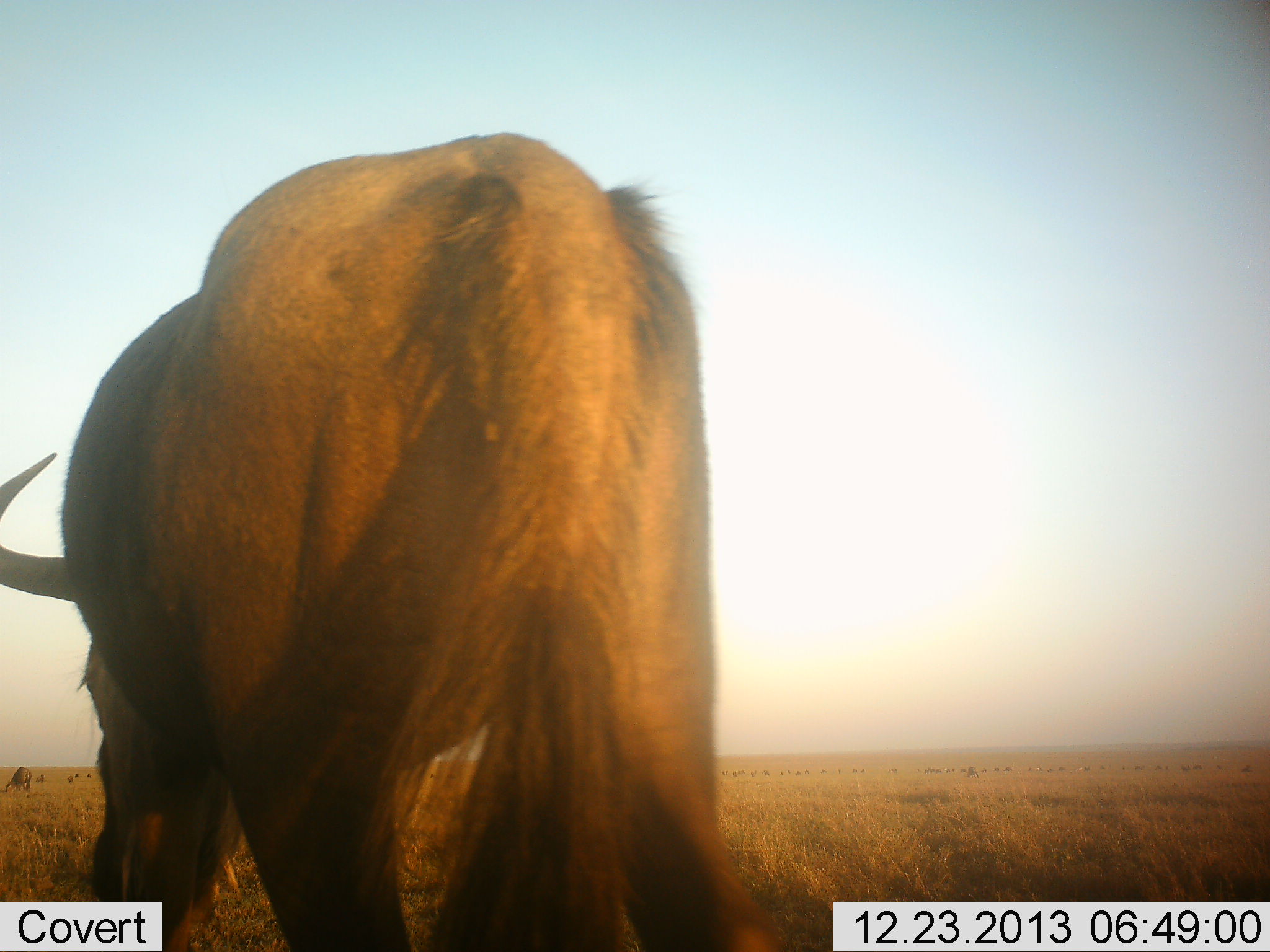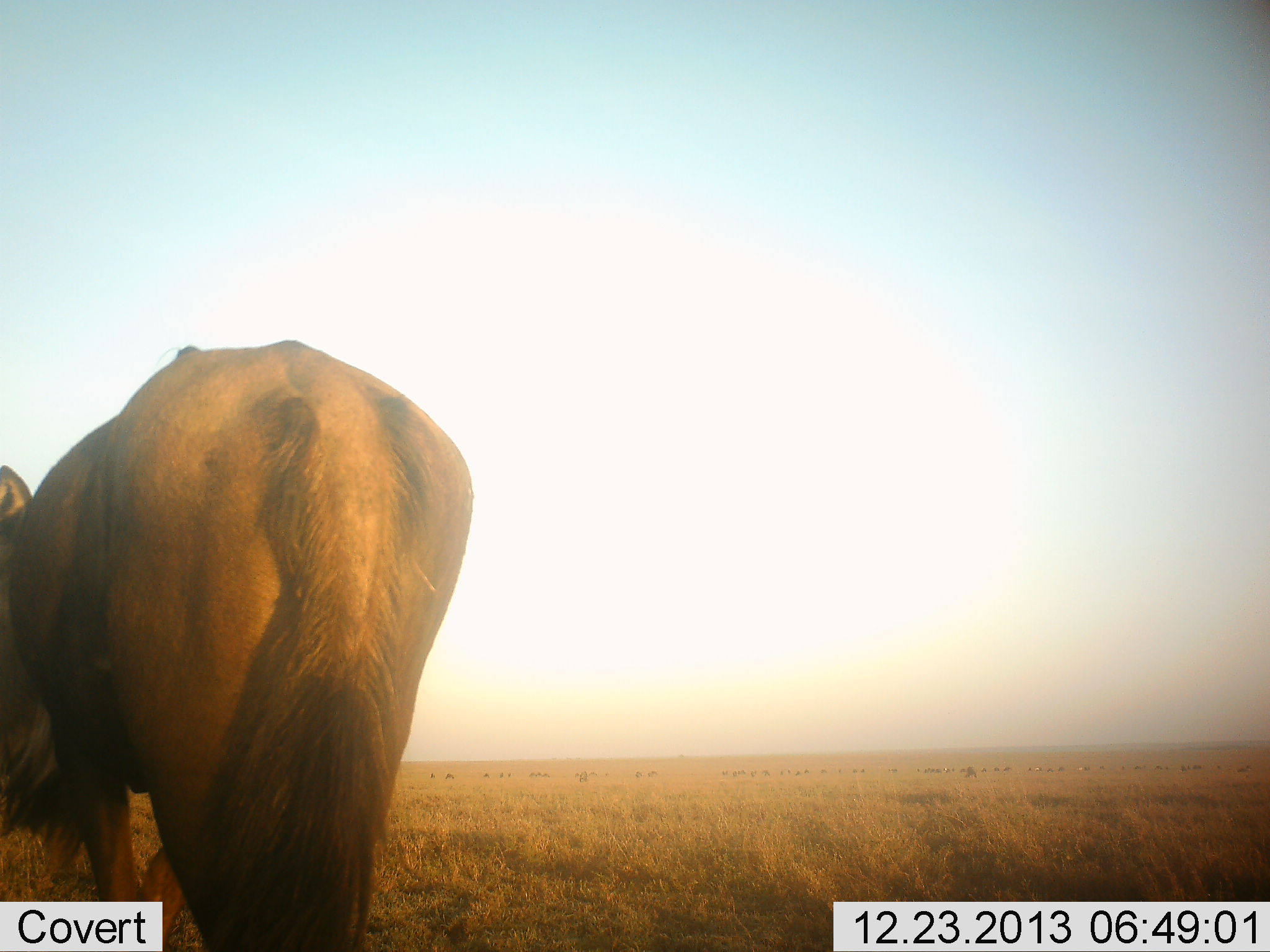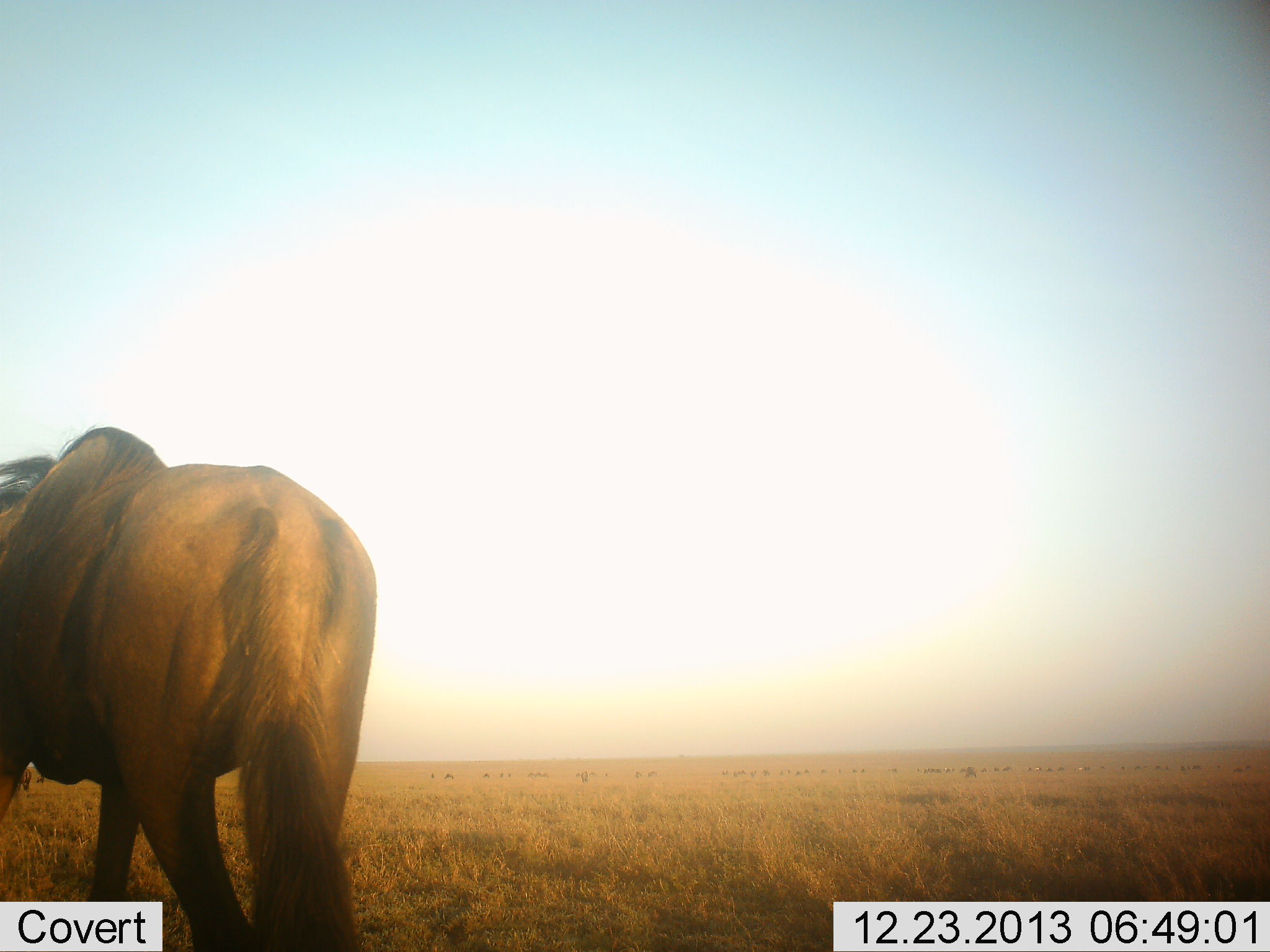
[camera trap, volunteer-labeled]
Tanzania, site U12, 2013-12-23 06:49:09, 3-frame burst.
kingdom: Animalia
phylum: Chordata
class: Mammalia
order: Artiodactyla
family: Bovidae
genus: Connochaetes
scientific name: Connochaetes taurinus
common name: blue wildebeest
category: wildebeest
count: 1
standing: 20%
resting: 0%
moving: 100%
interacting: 0%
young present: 0%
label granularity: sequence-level